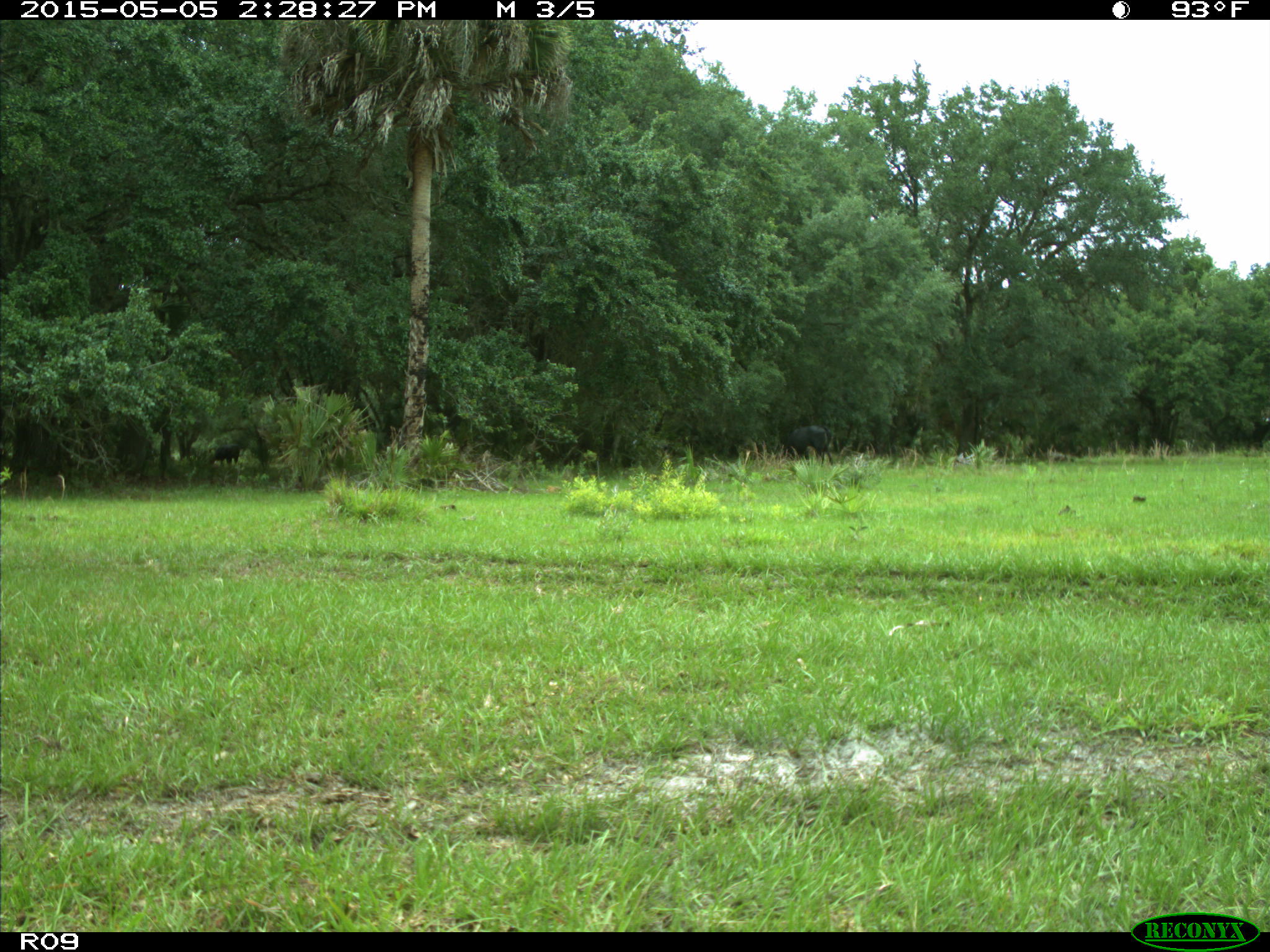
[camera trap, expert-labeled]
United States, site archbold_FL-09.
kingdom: Animalia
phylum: Chordata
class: Mammalia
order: Artiodactyla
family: Bovidae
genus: Bos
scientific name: Bos taurus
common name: domestic cow